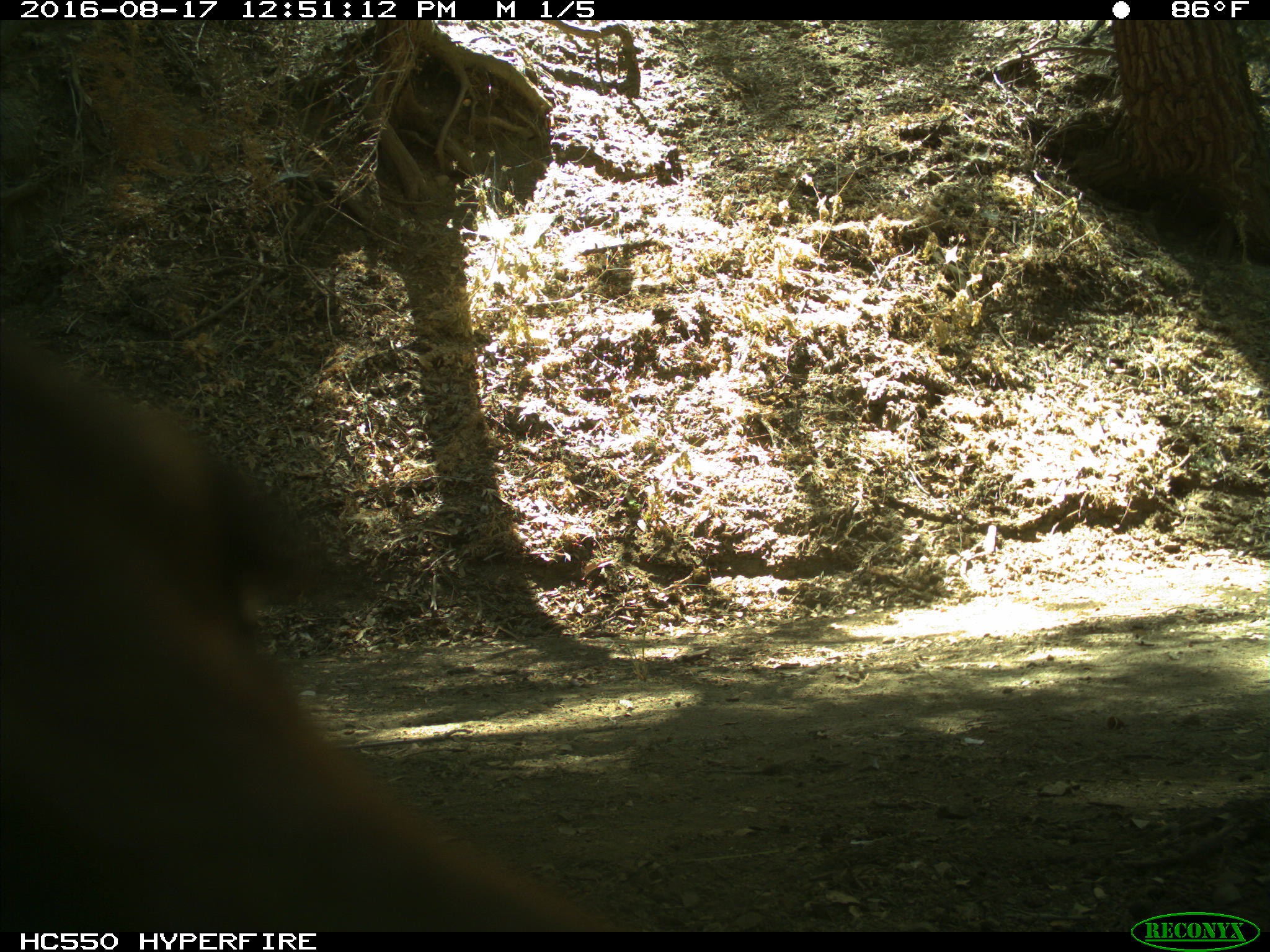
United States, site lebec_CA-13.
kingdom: Animalia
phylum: Chordata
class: Mammalia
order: Carnivora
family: Ursidae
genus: Ursus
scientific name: Ursus americanus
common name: american black bear